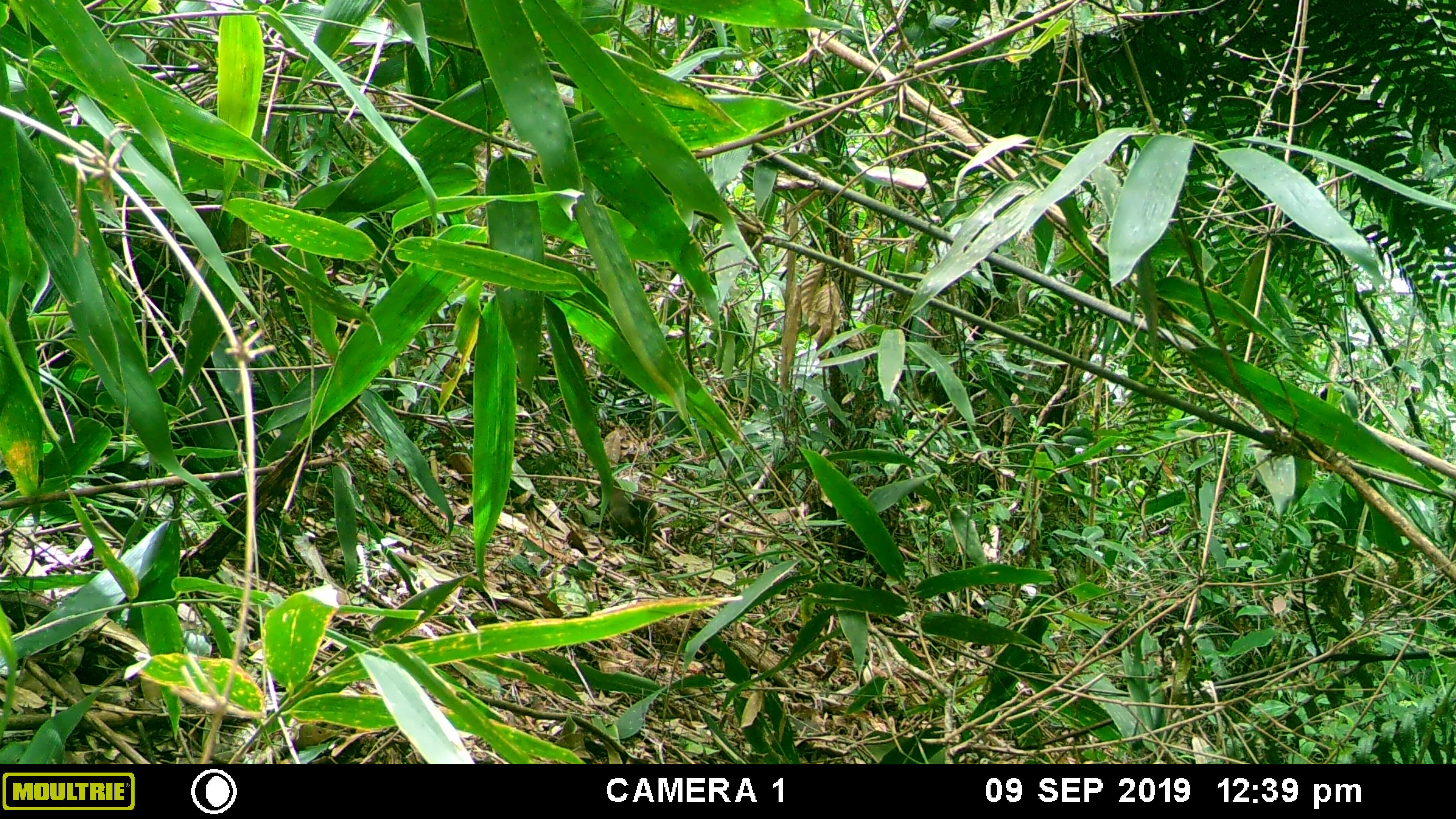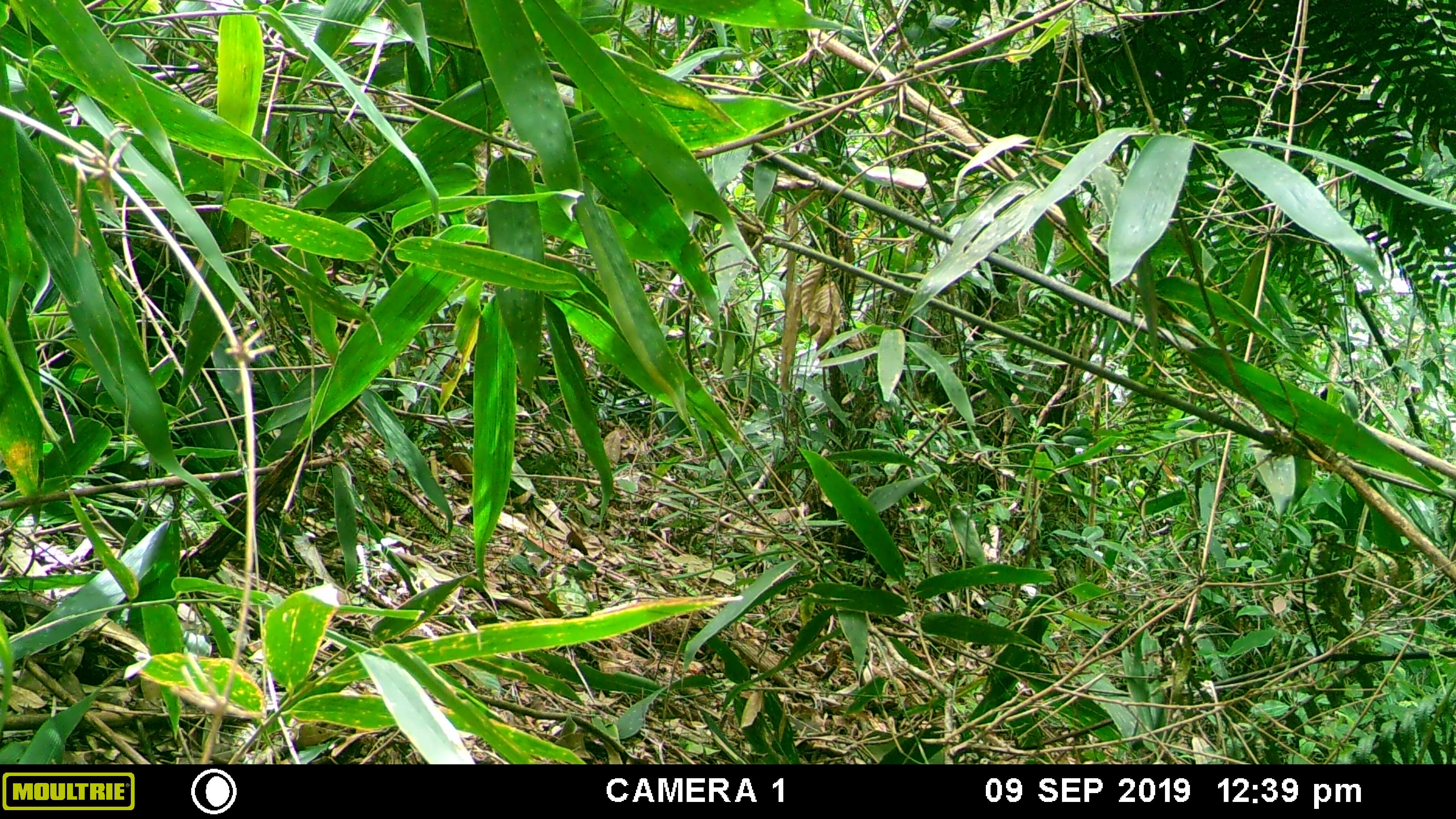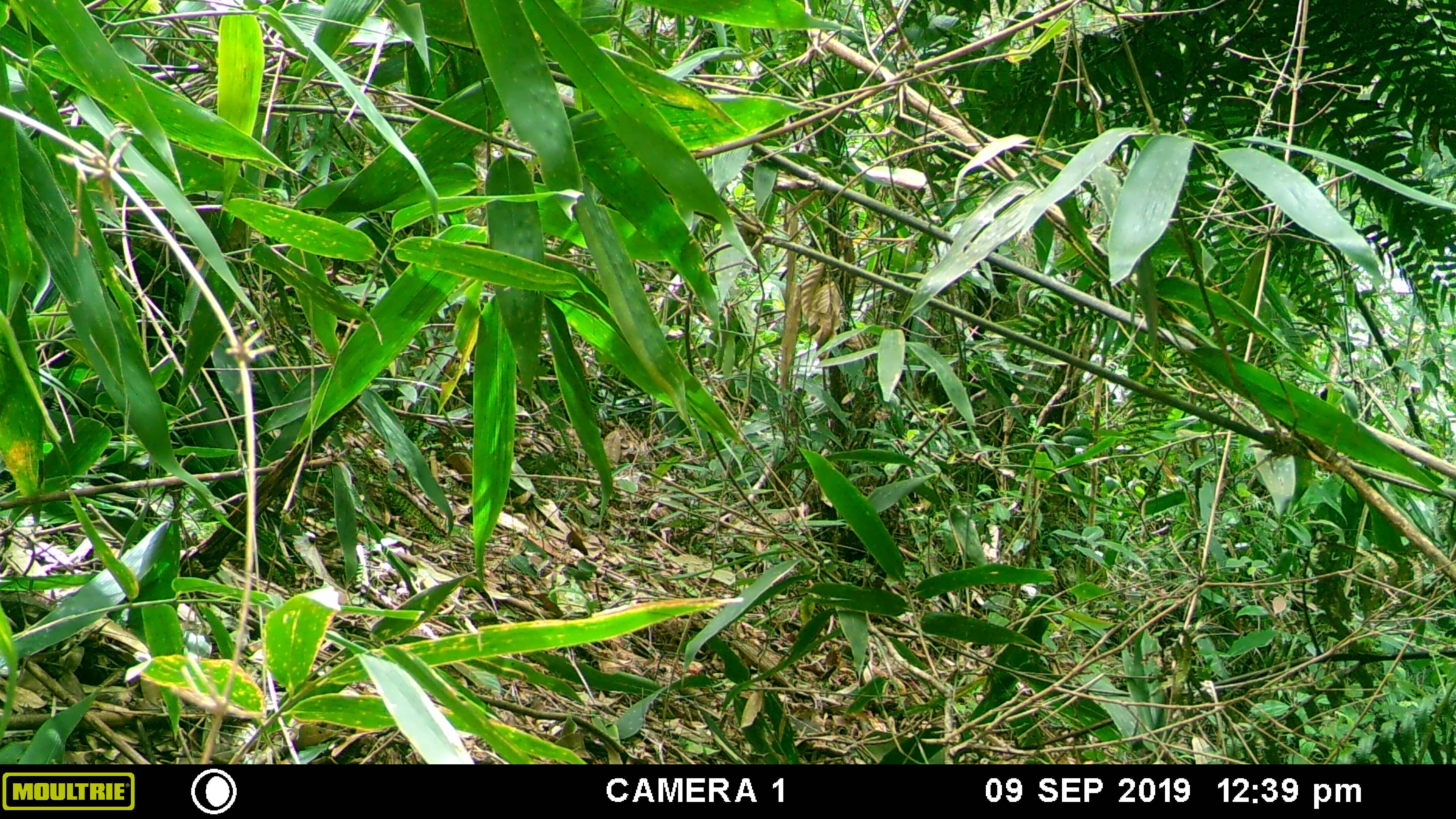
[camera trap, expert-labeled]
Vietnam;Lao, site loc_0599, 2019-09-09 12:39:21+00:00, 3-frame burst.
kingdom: Animalia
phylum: Chordata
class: Mammalia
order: Rodentia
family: Sciuridae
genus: Callosciurus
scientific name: Callosciurus erythraeus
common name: pallas's squirrel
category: pallass squirrel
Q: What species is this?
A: Pallass squirrel (pallas's squirrel) (Callosciurus erythraeus).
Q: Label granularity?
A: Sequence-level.